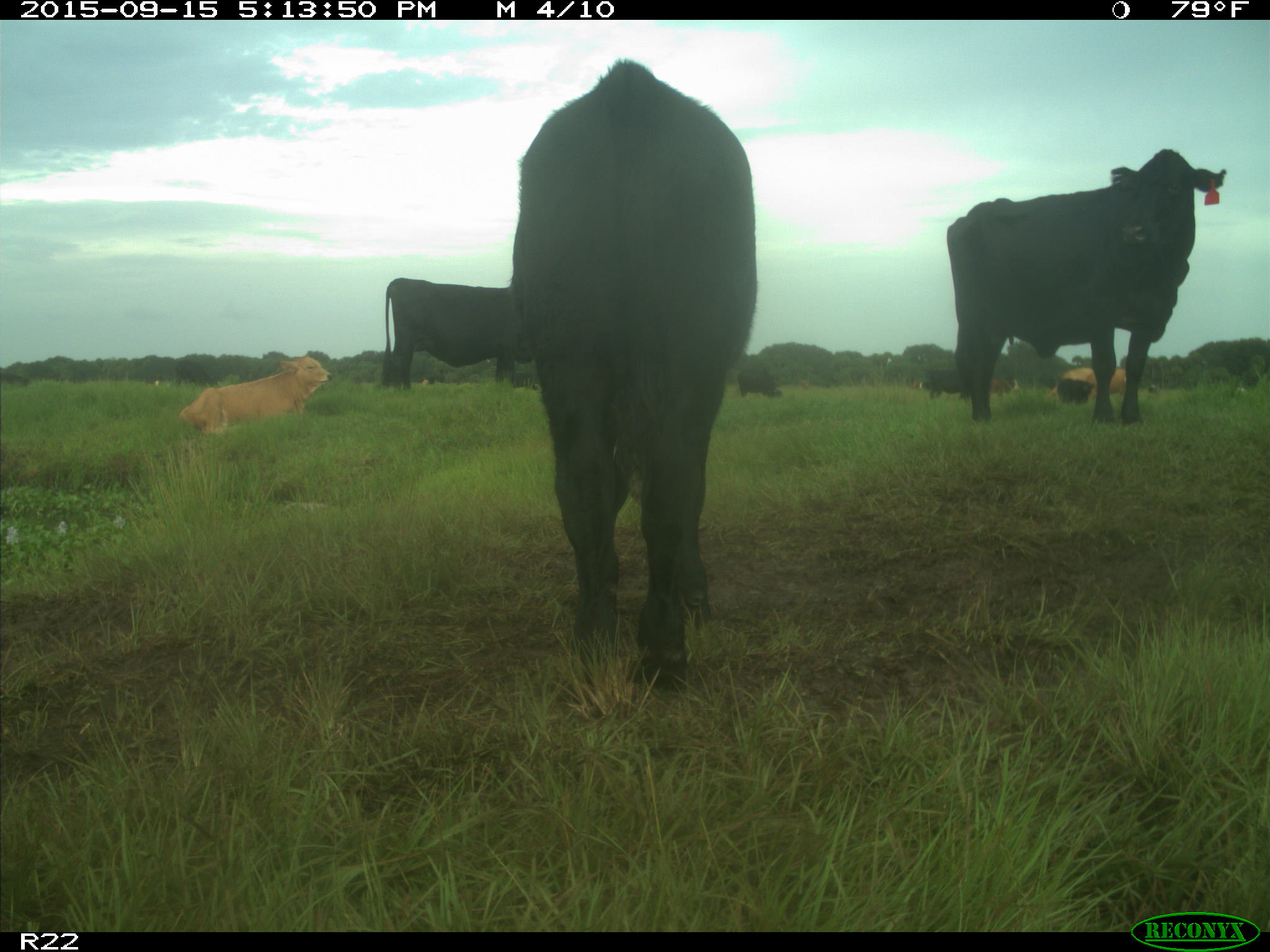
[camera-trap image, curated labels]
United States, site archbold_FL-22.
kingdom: Animalia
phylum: Chordata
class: Mammalia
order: Artiodactyla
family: Bovidae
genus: Bos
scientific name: Bos taurus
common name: domestic cow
Bos taurus (domestic cow).